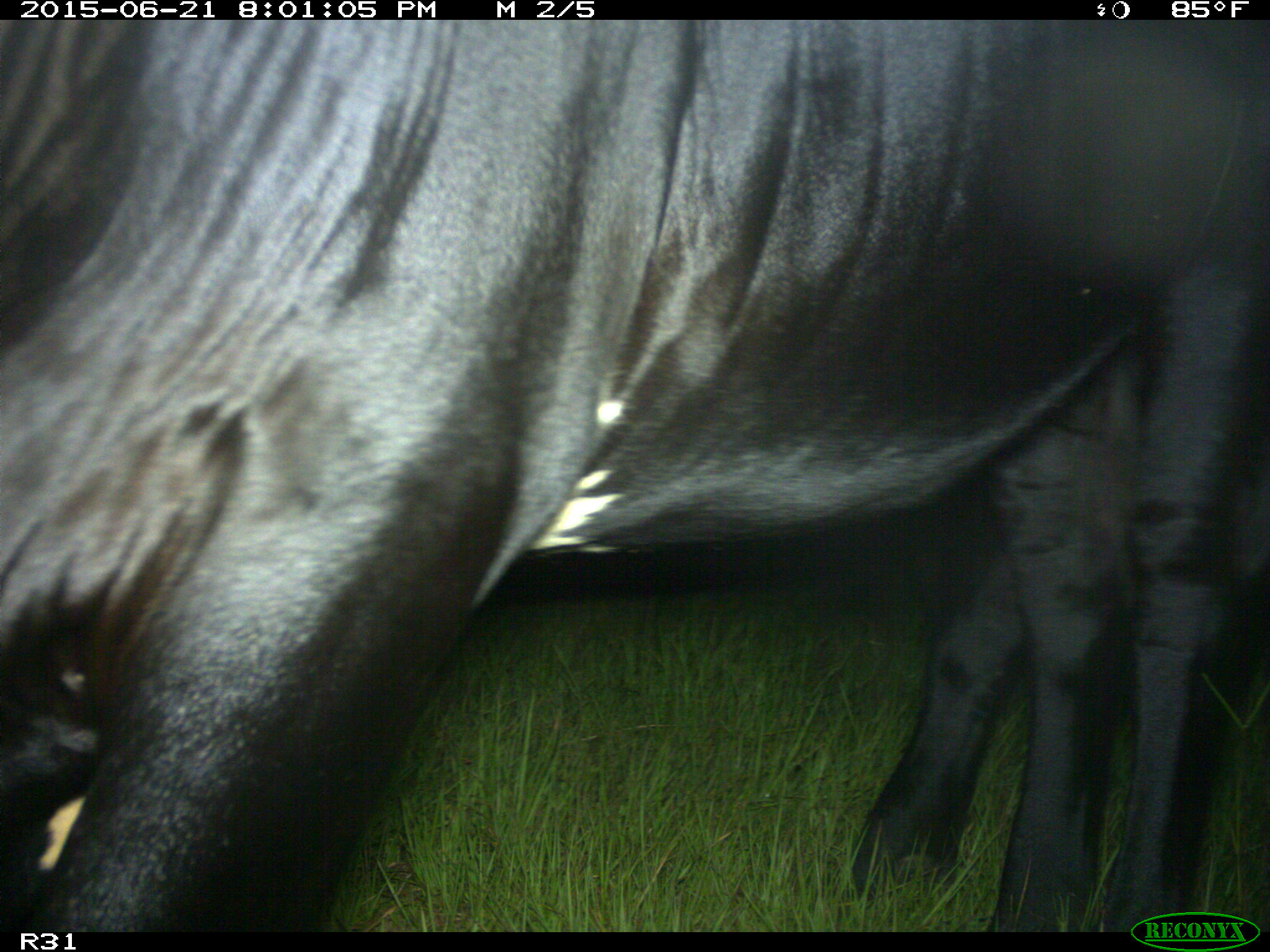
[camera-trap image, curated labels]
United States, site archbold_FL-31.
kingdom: Animalia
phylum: Chordata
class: Mammalia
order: Artiodactyla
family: Bovidae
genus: Bos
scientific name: Bos taurus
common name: domestic cow